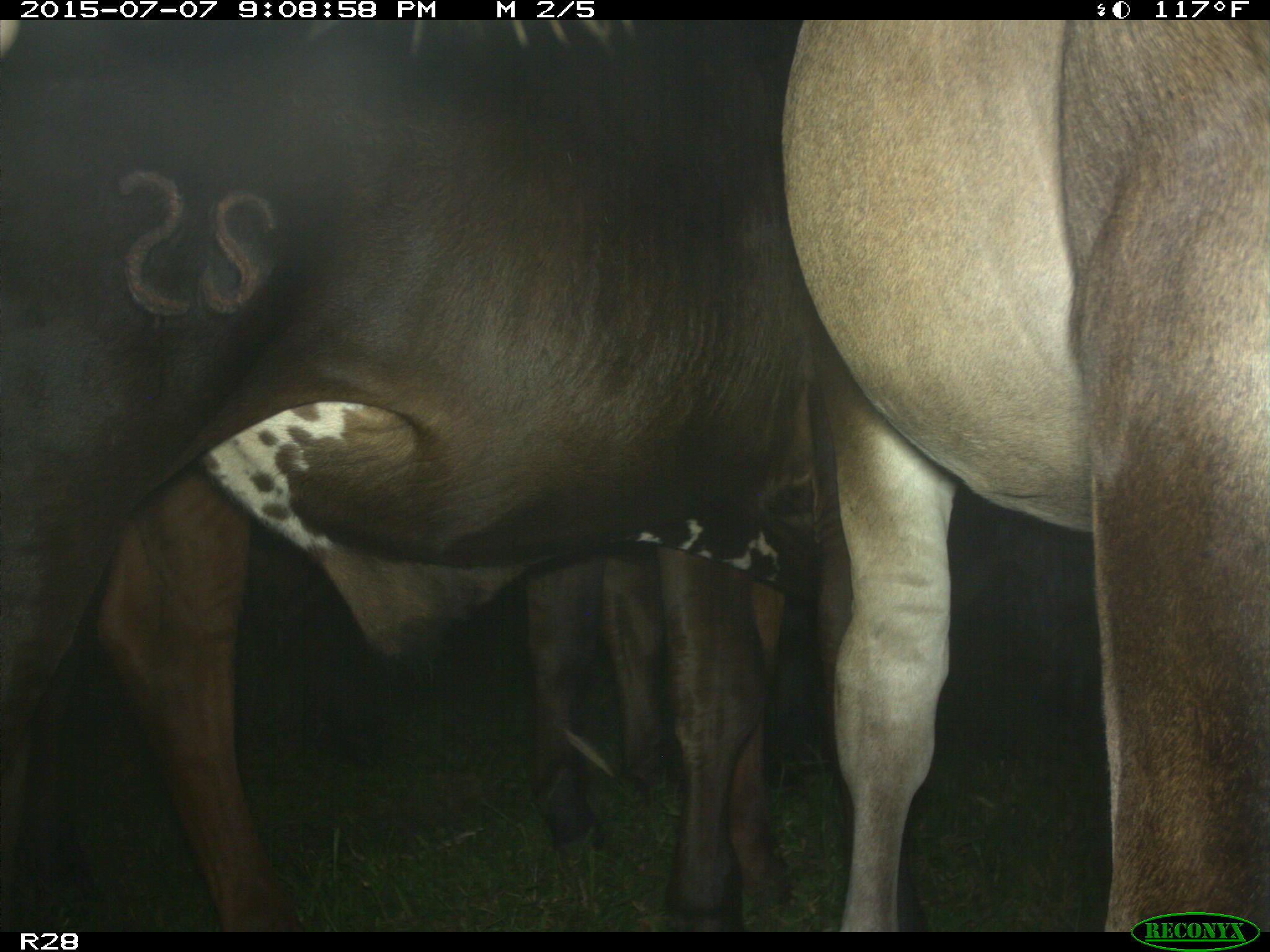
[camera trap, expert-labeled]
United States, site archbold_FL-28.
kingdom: Animalia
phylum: Chordata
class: Mammalia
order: Artiodactyla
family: Bovidae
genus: Bos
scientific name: Bos taurus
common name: domestic cow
Bos taurus (domestic cow).